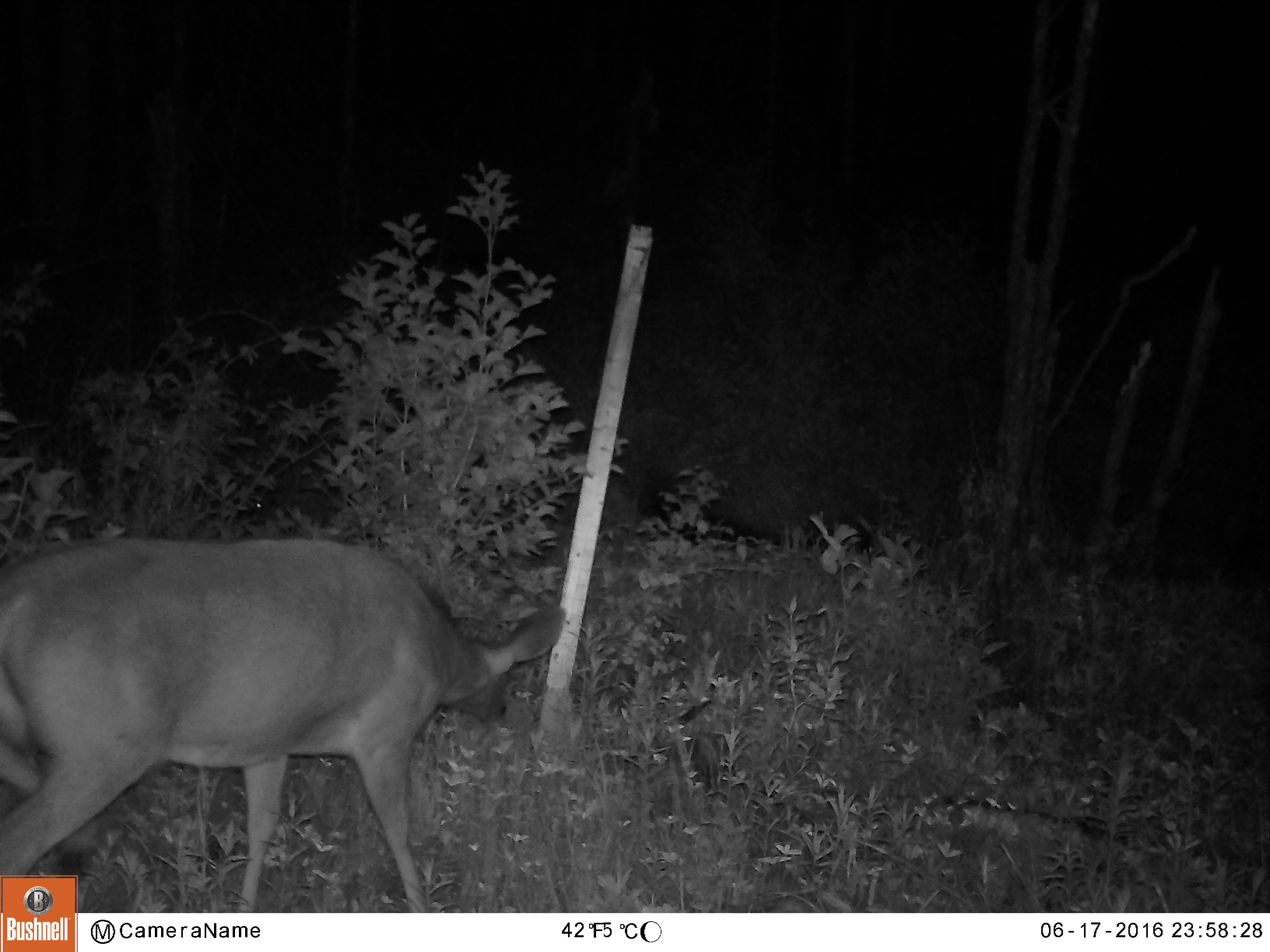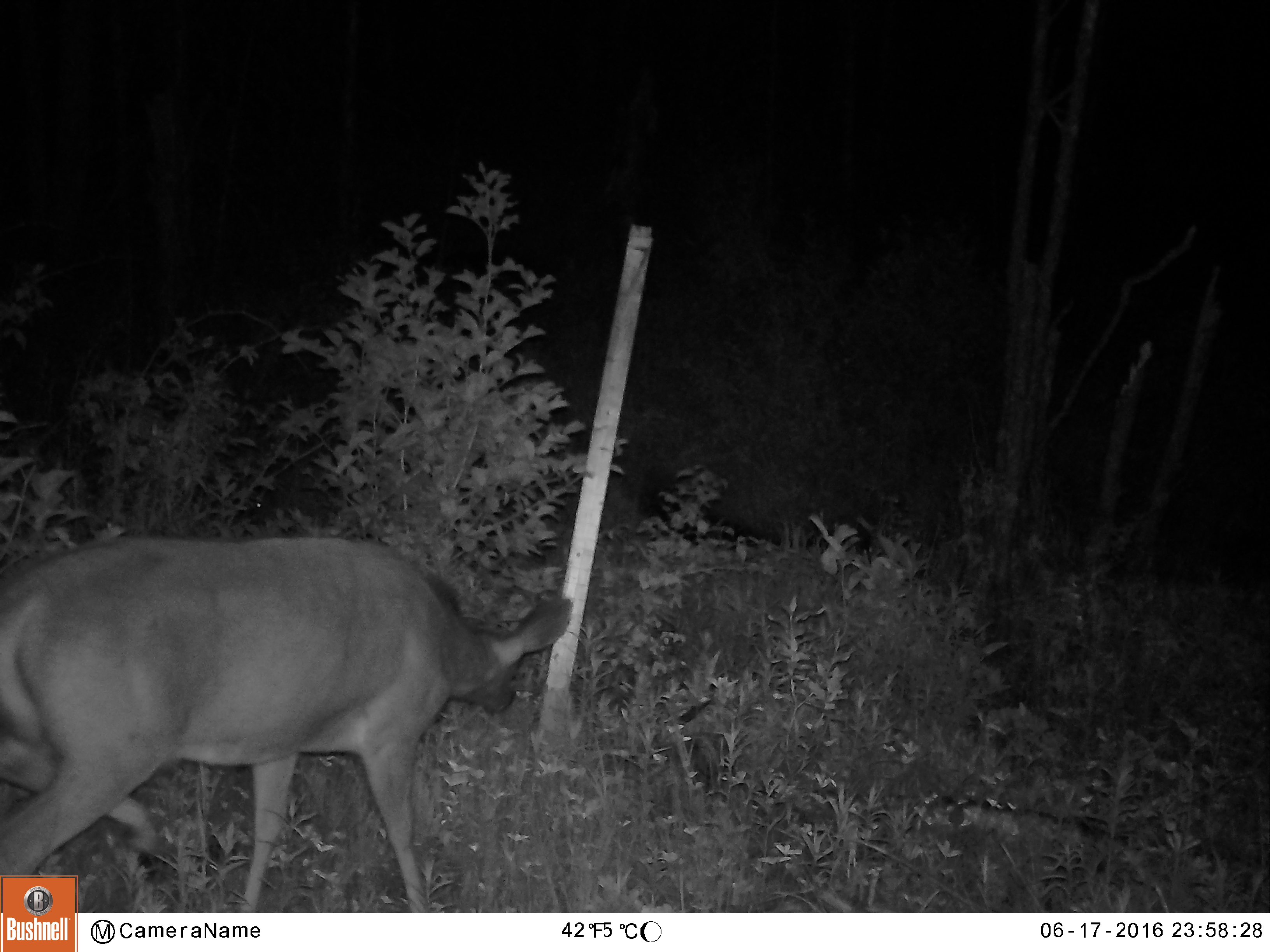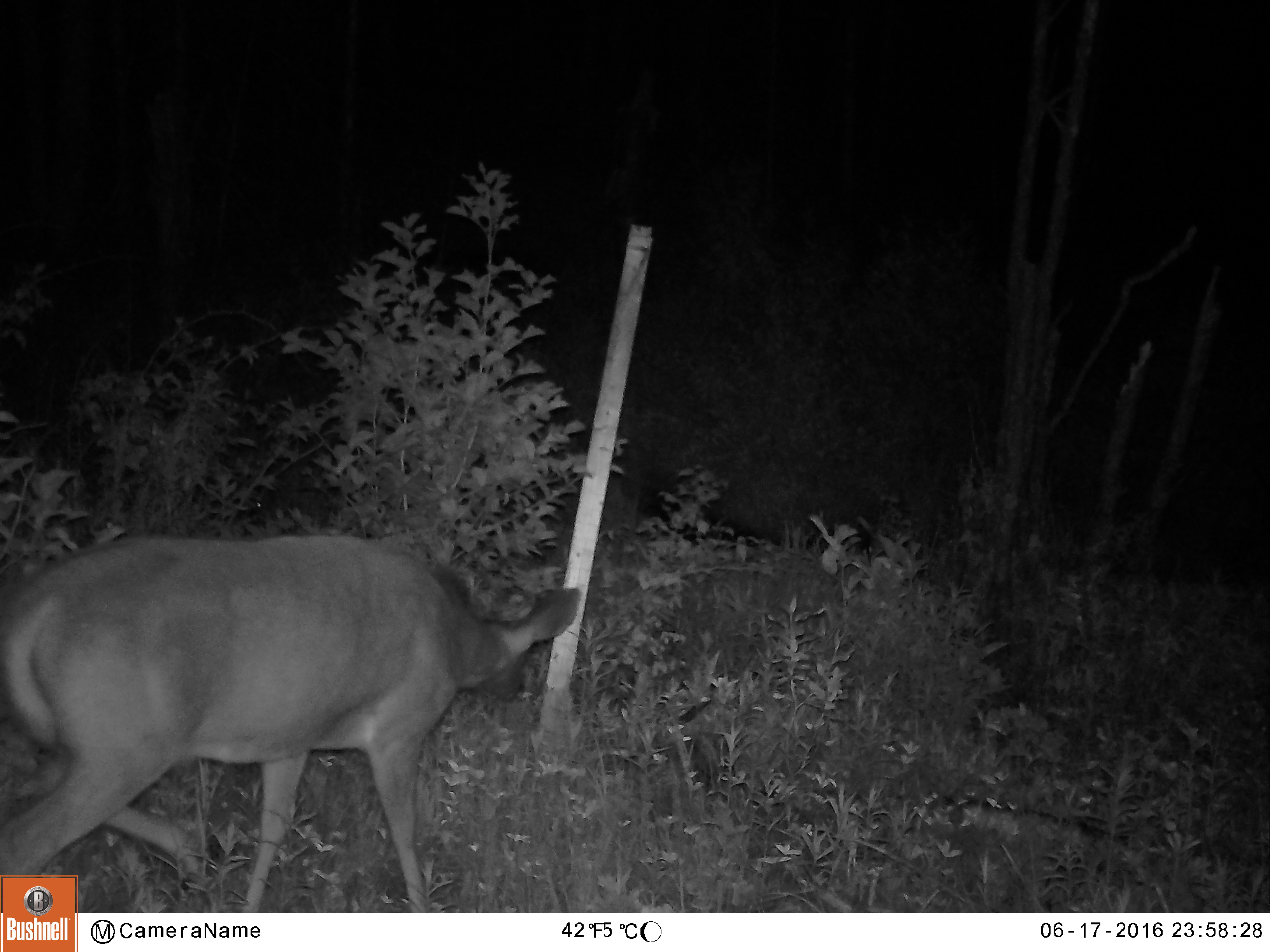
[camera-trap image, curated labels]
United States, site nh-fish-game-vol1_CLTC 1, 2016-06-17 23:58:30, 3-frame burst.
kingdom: Animalia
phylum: Chordata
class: Mammalia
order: Artiodactyla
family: Cervidae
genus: Odocoileus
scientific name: Odocoileus virginianus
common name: white-tailed deer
White-tailed deer (Odocoileus virginianus).